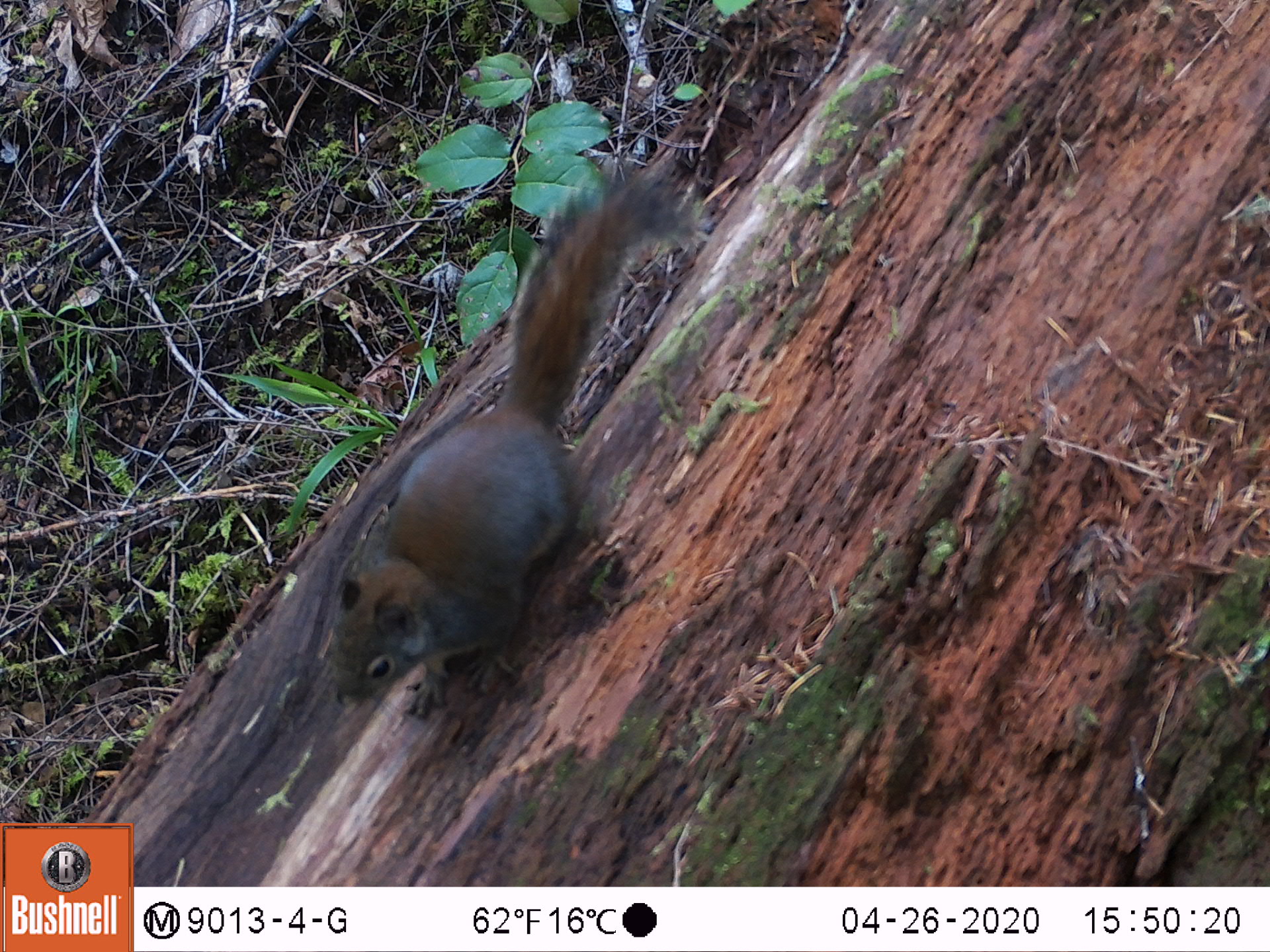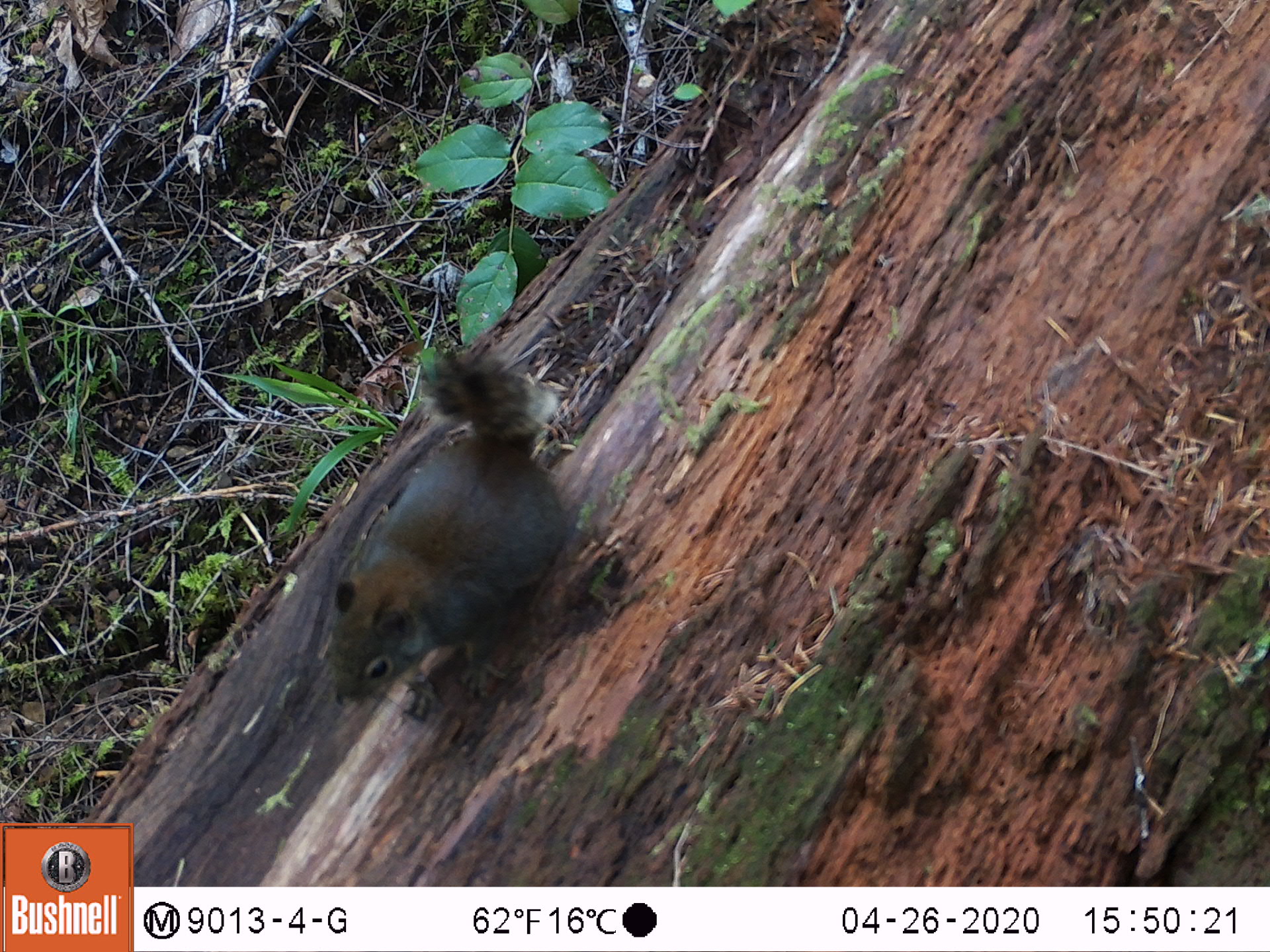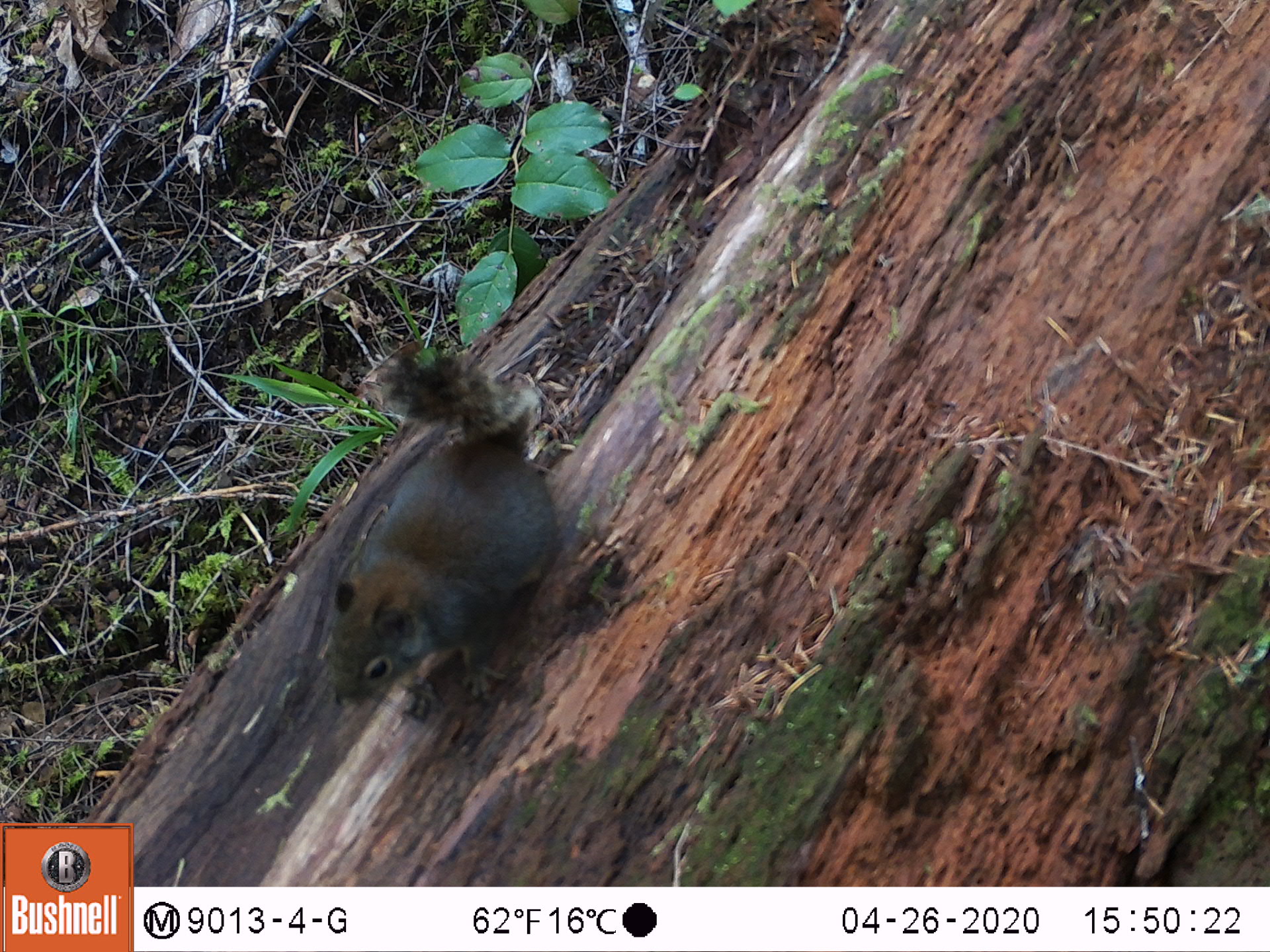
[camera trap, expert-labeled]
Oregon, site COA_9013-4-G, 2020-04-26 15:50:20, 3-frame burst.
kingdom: Animalia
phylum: Chordata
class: Mammalia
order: Rodentia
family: Sciuridae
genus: Tamiasciurus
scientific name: Tamiasciurus douglasii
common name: douglas squirrel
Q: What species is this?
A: Douglas squirrel (Tamiasciurus douglasii).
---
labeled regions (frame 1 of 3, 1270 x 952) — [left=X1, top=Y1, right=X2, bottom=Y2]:
douglas squirrel: [left=330, top=181, right=676, bottom=711]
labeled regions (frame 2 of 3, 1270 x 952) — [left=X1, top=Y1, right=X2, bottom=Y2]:
douglas squirrel: [left=326, top=346, right=567, bottom=709]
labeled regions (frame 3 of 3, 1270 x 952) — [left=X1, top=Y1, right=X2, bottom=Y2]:
douglas squirrel: [left=320, top=352, right=566, bottom=719]